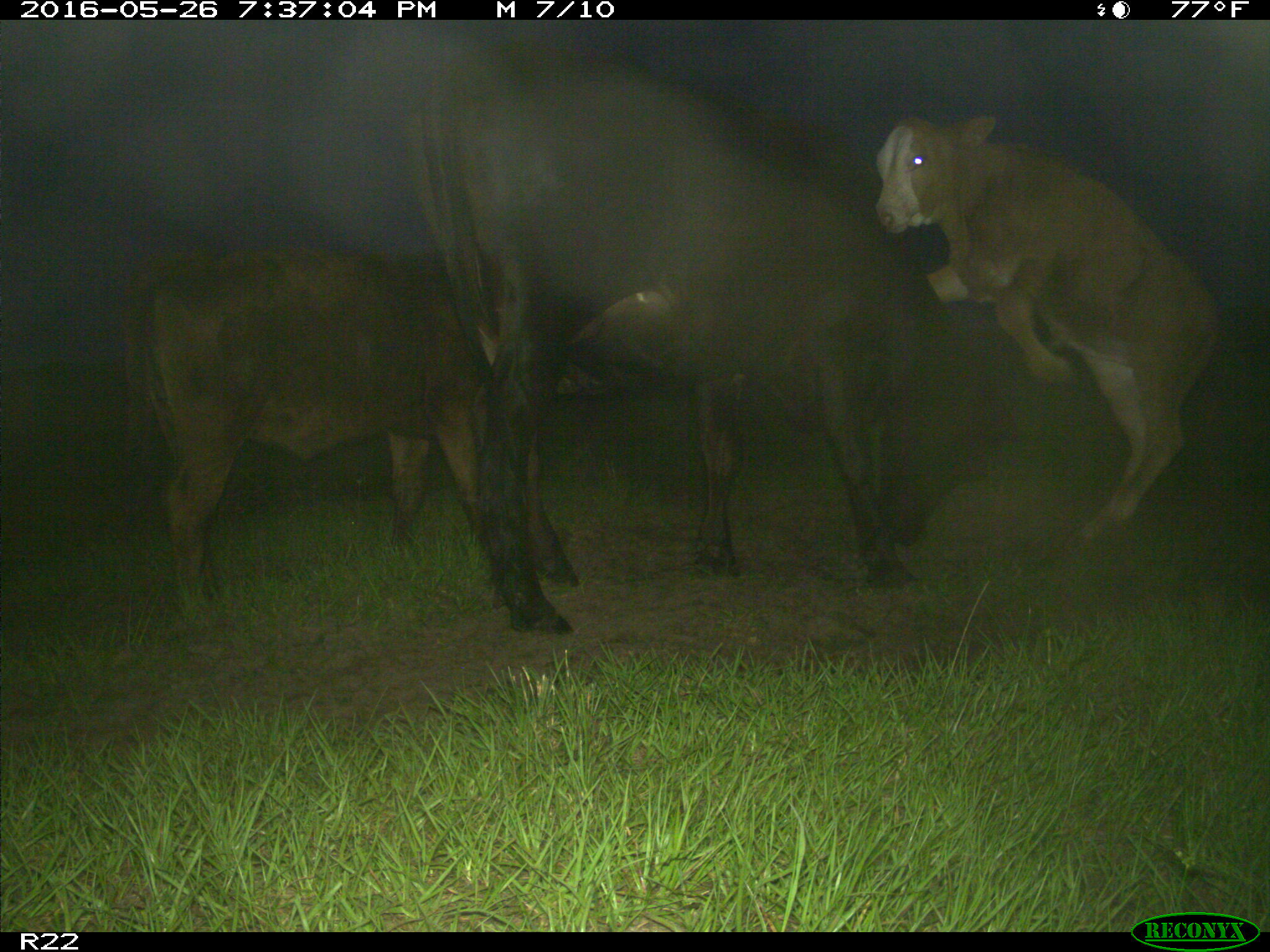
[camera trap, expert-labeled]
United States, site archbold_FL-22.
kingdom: Animalia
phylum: Chordata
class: Mammalia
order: Artiodactyla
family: Bovidae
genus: Bos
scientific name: Bos taurus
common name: domestic cow